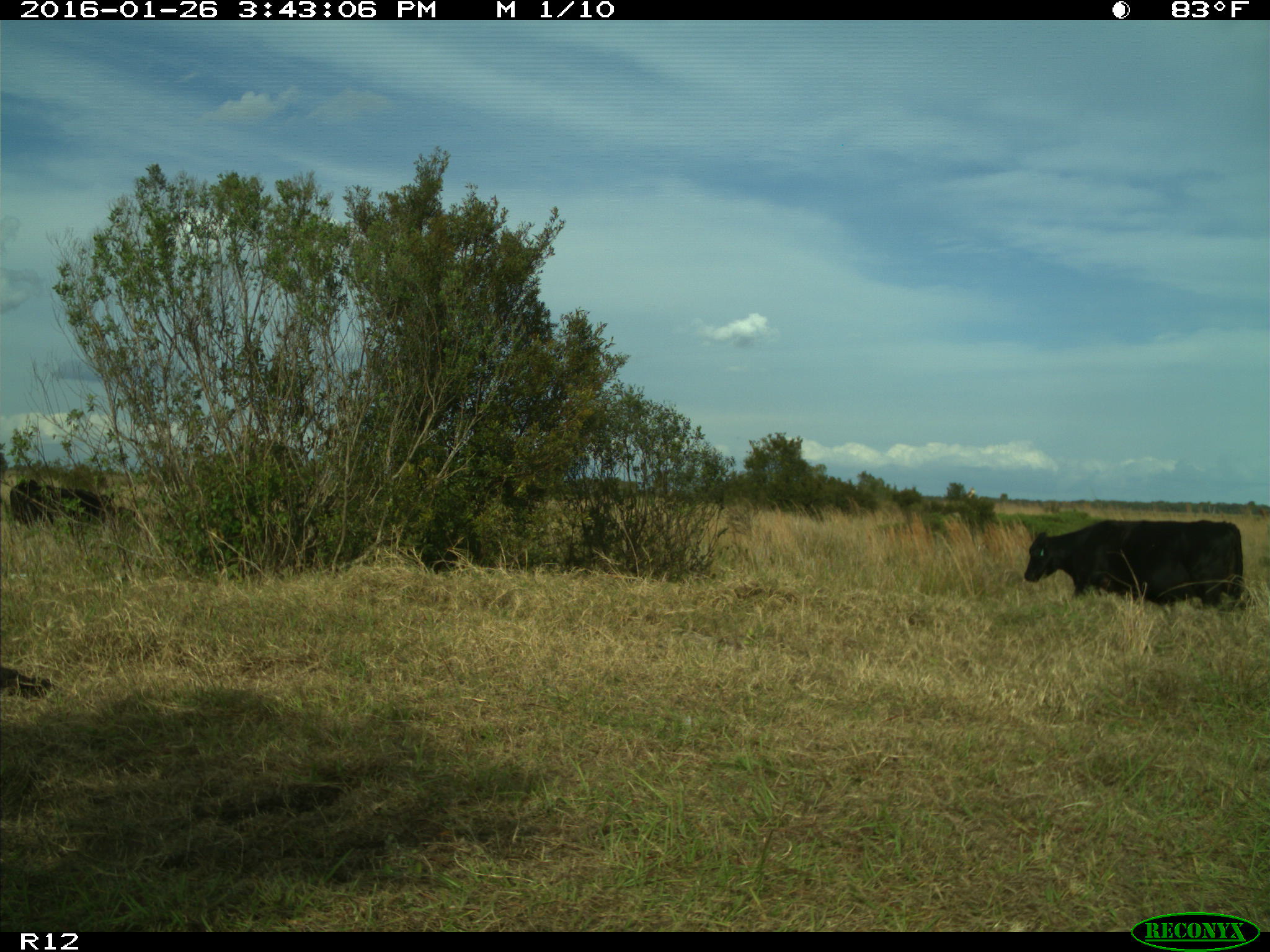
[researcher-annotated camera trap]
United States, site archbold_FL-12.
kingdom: Animalia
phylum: Chordata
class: Mammalia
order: Artiodactyla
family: Bovidae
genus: Bos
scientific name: Bos taurus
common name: domestic cow